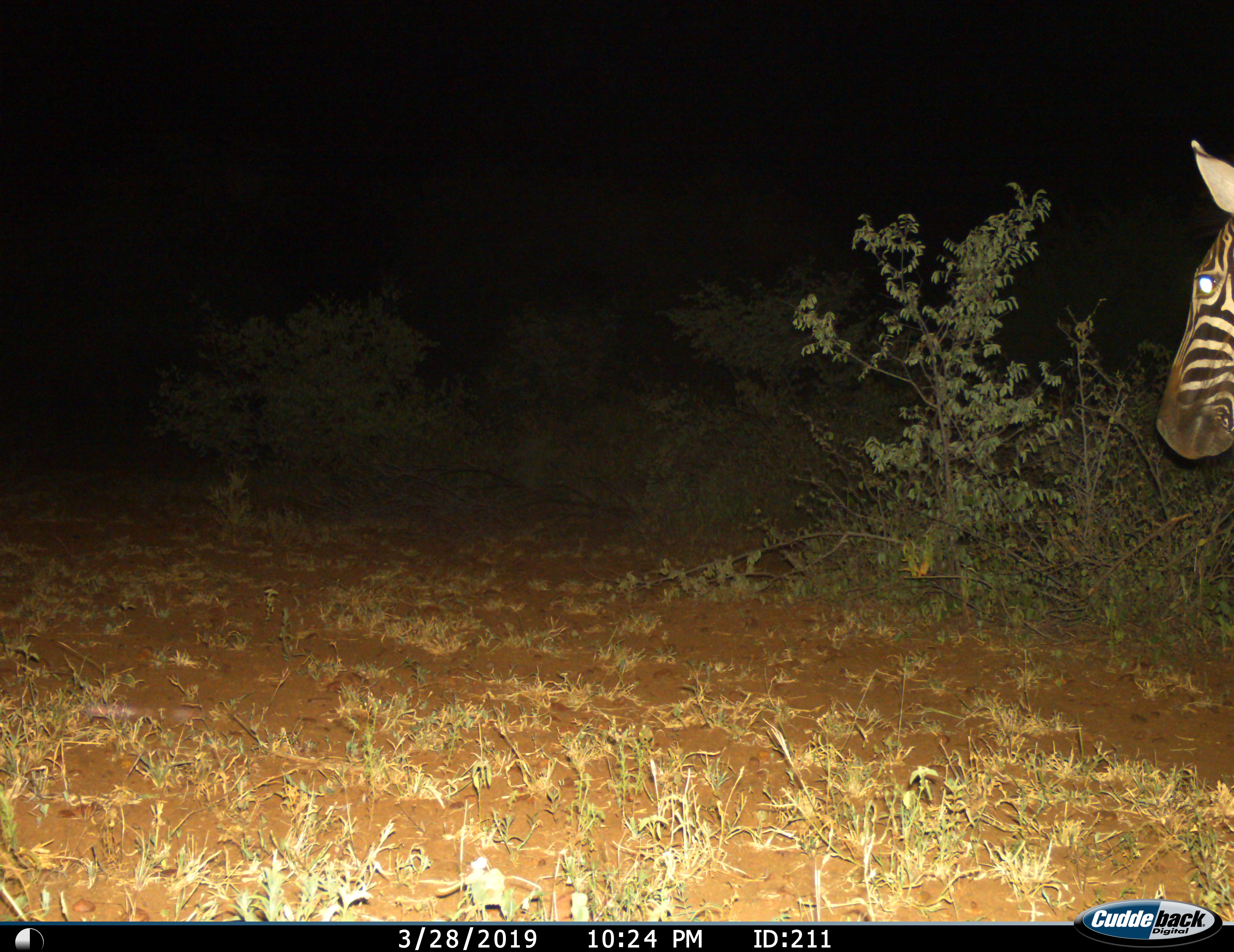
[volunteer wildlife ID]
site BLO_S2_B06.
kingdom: Animalia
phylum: Chordata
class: Mammalia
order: Perissodactyla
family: Equidae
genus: Equus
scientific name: Equus quagga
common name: plains zebra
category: zebraplains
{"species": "zebraplains (plains zebra) (Equus quagga)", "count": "1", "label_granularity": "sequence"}